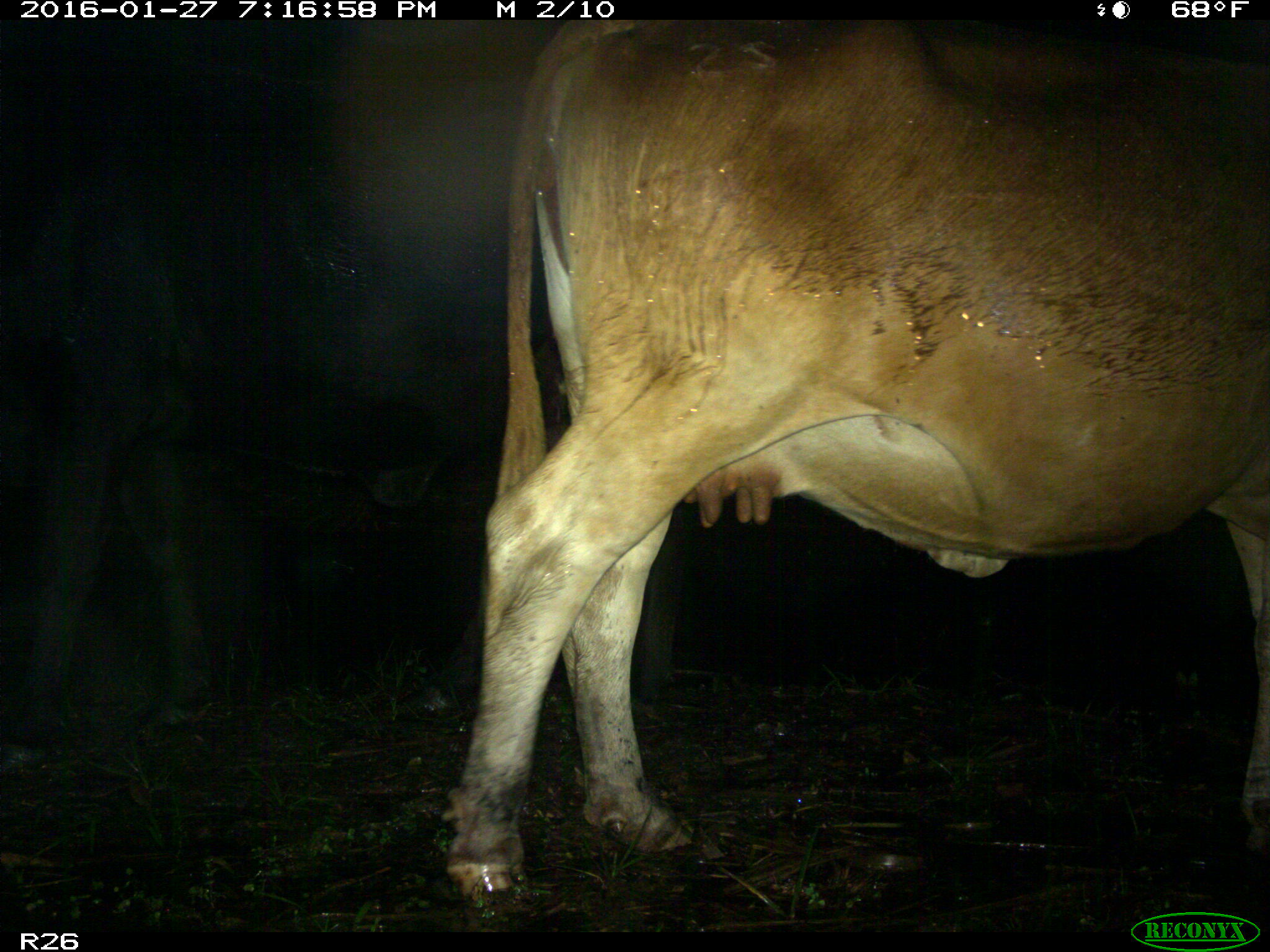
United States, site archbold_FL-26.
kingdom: Animalia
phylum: Chordata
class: Mammalia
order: Artiodactyla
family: Bovidae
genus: Bos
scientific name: Bos taurus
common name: domestic cow